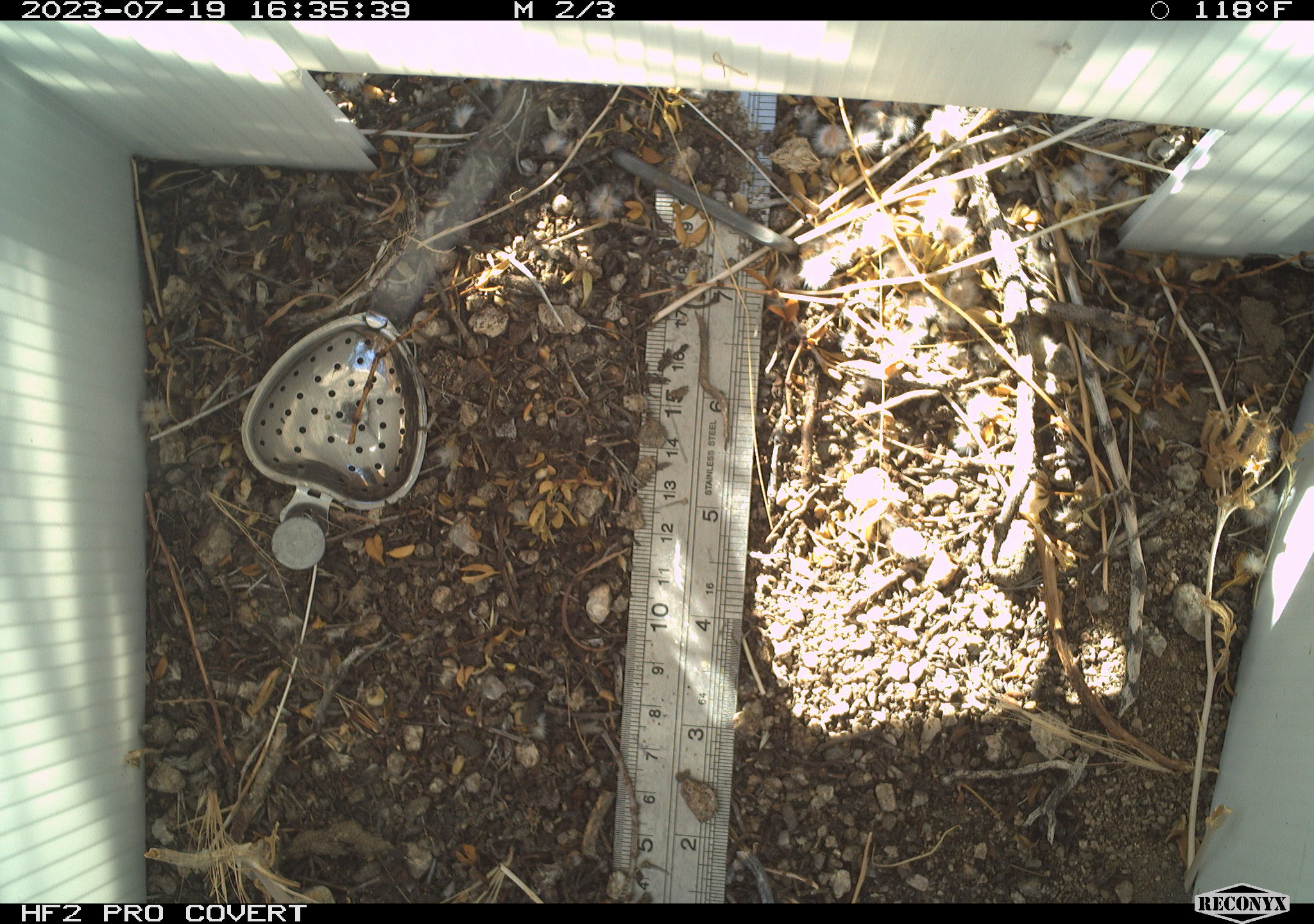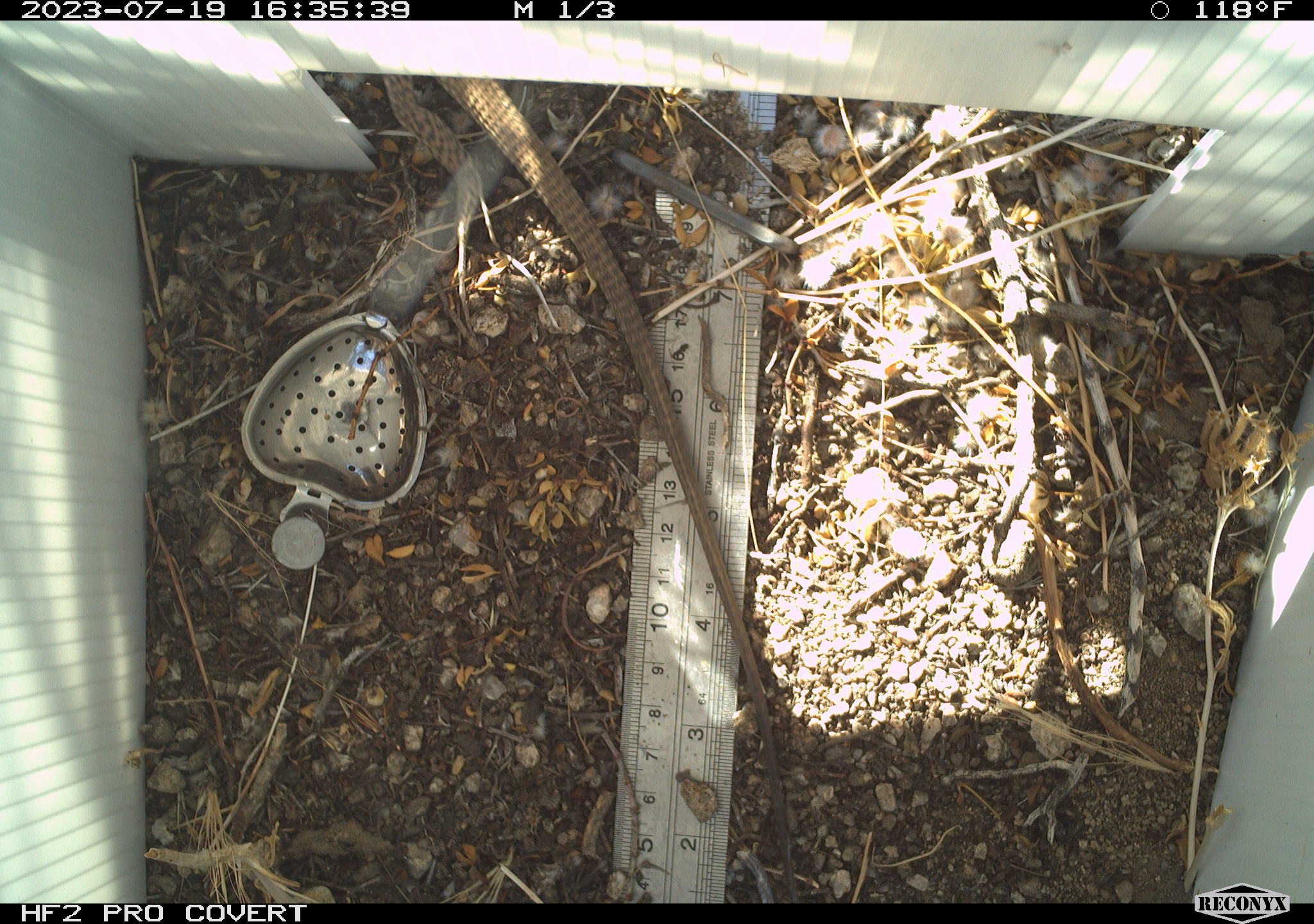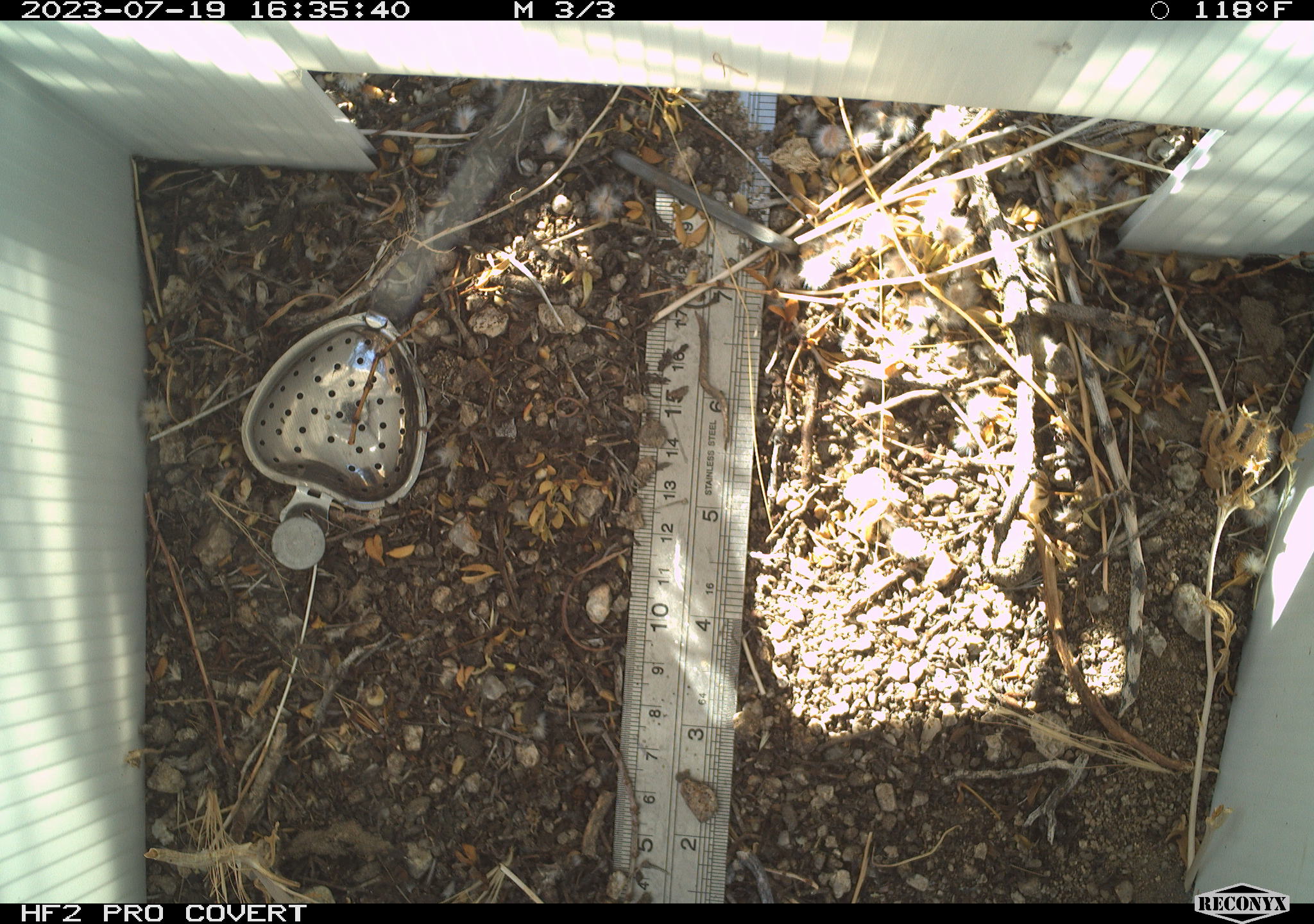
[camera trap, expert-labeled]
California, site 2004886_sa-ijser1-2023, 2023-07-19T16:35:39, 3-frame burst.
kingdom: Animalia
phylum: Chordata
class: Reptilia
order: Squamata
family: Teiidae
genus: Aspidoscelis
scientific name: Aspidoscelis tigris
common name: western whiptail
Western whiptail (Aspidoscelis tigris).